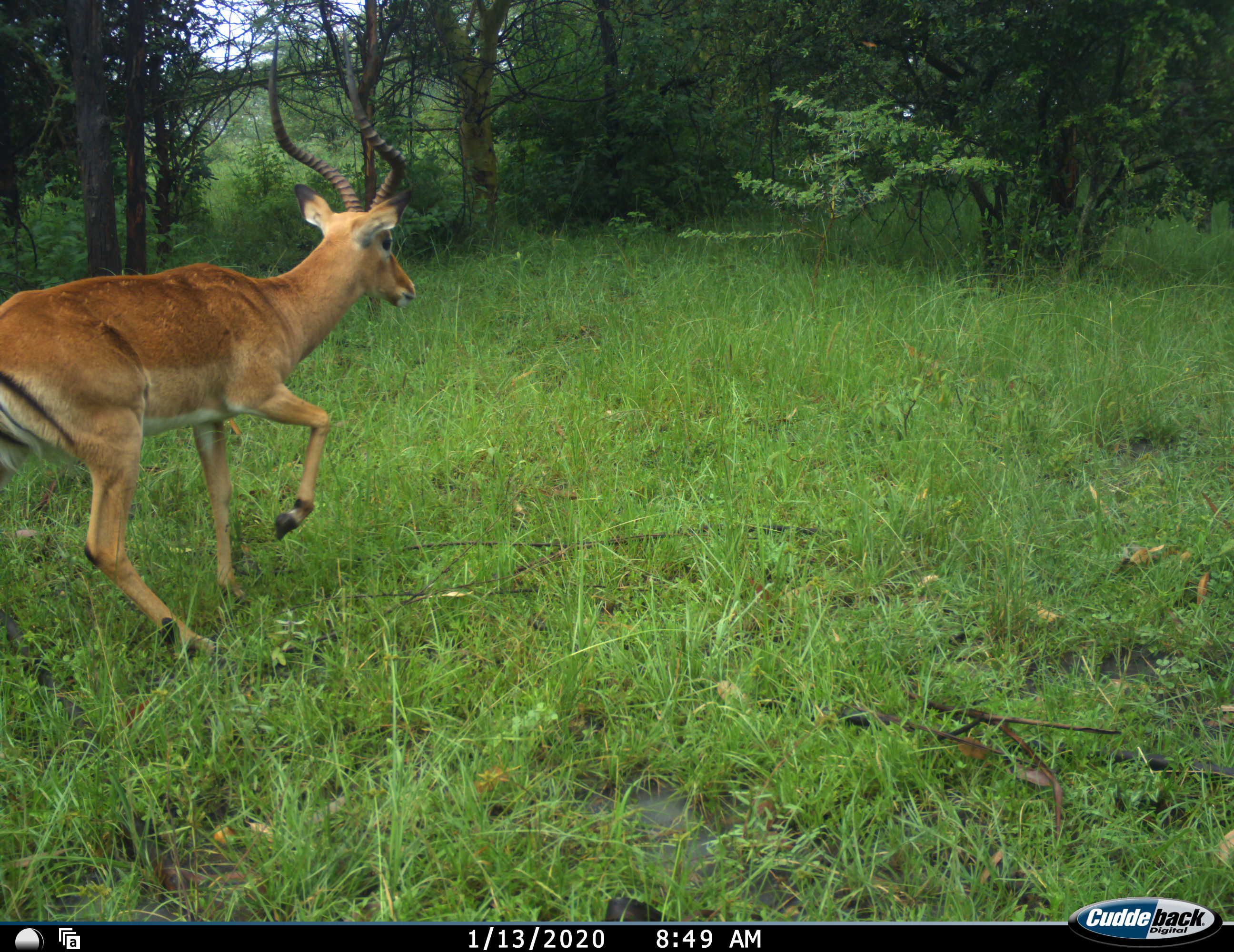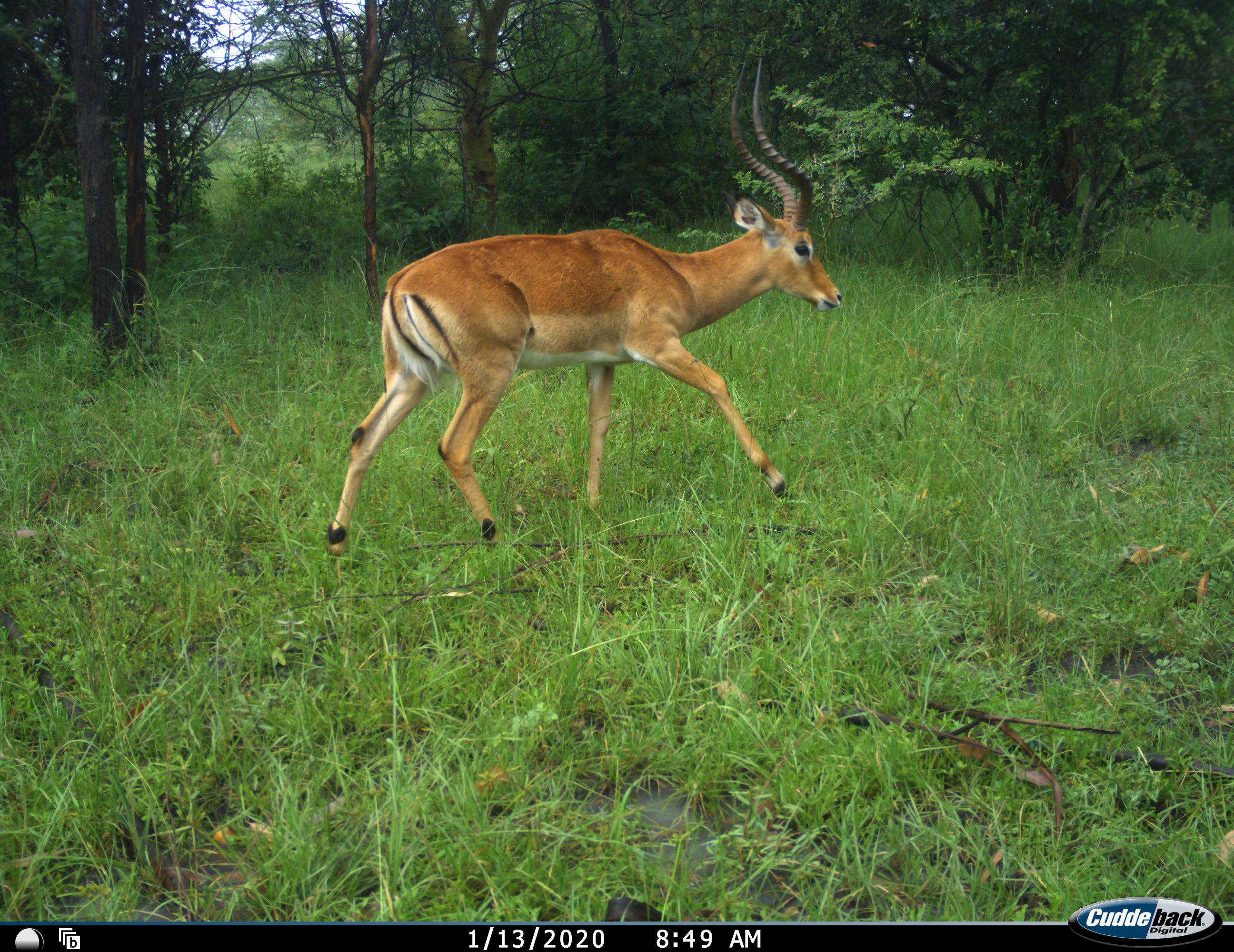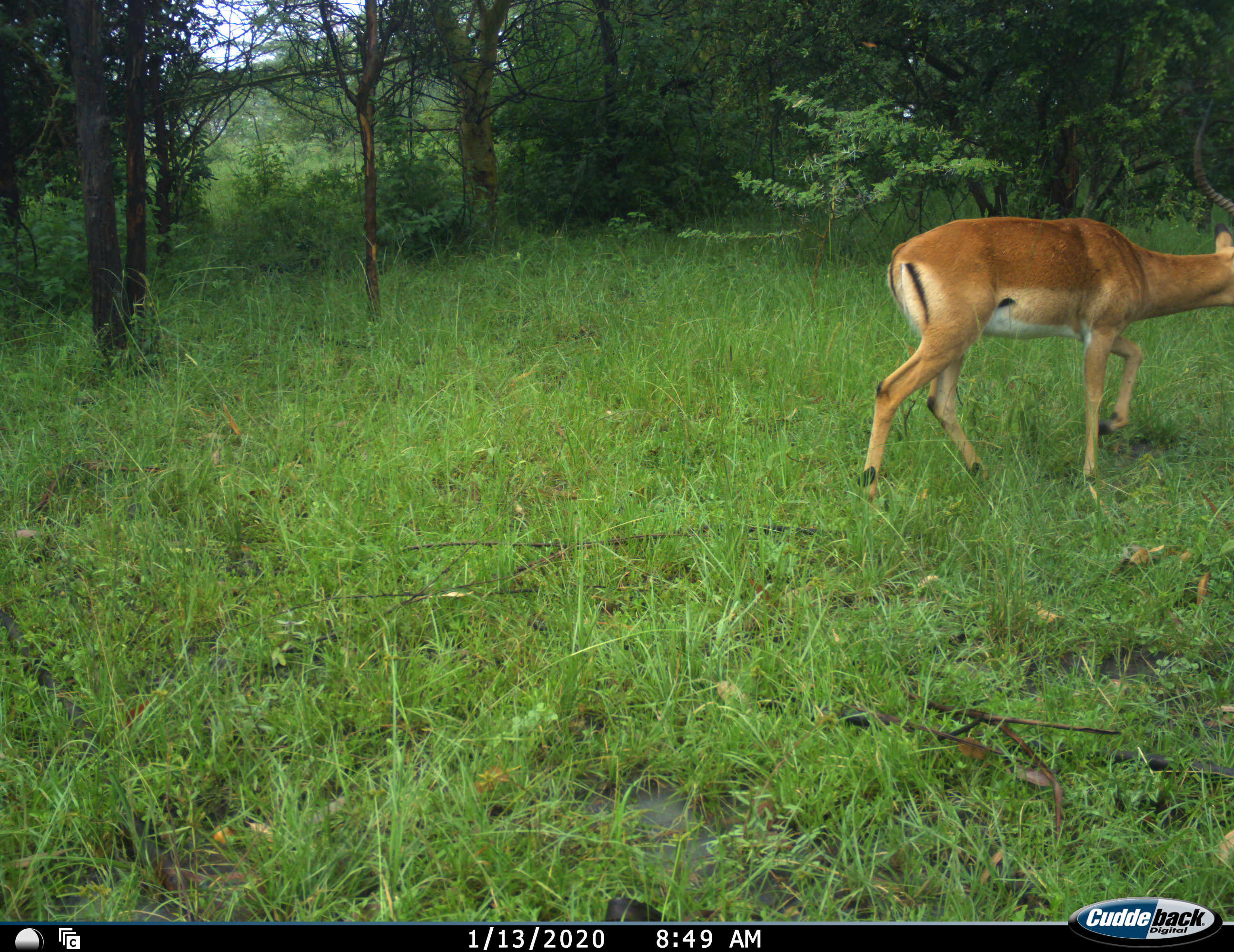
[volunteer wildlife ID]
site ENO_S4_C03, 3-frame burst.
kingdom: Animalia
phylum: Chordata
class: Mammalia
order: Artiodactyla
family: Bovidae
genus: Aepyceros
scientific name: Aepyceros melampus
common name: impala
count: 1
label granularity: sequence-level